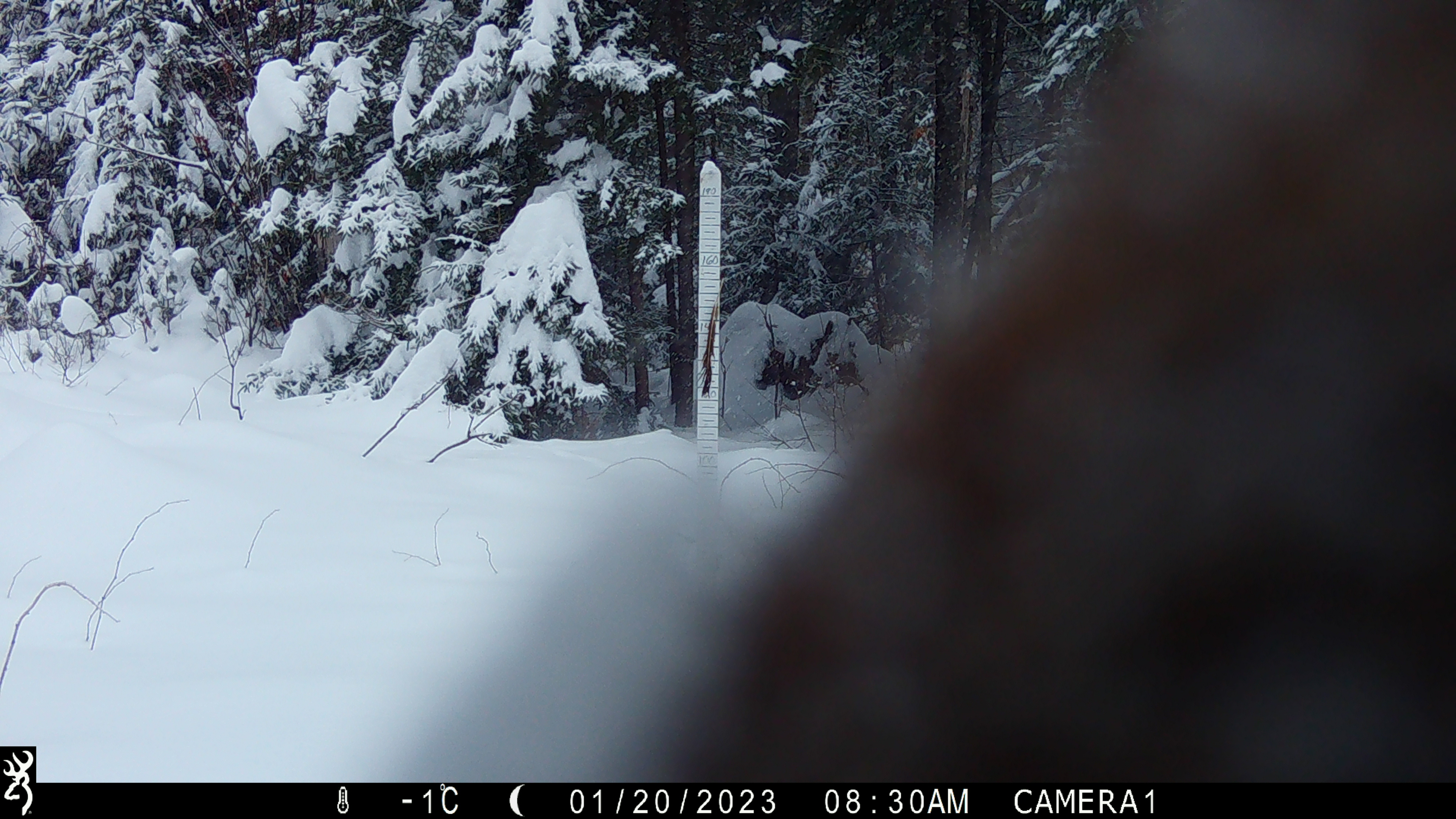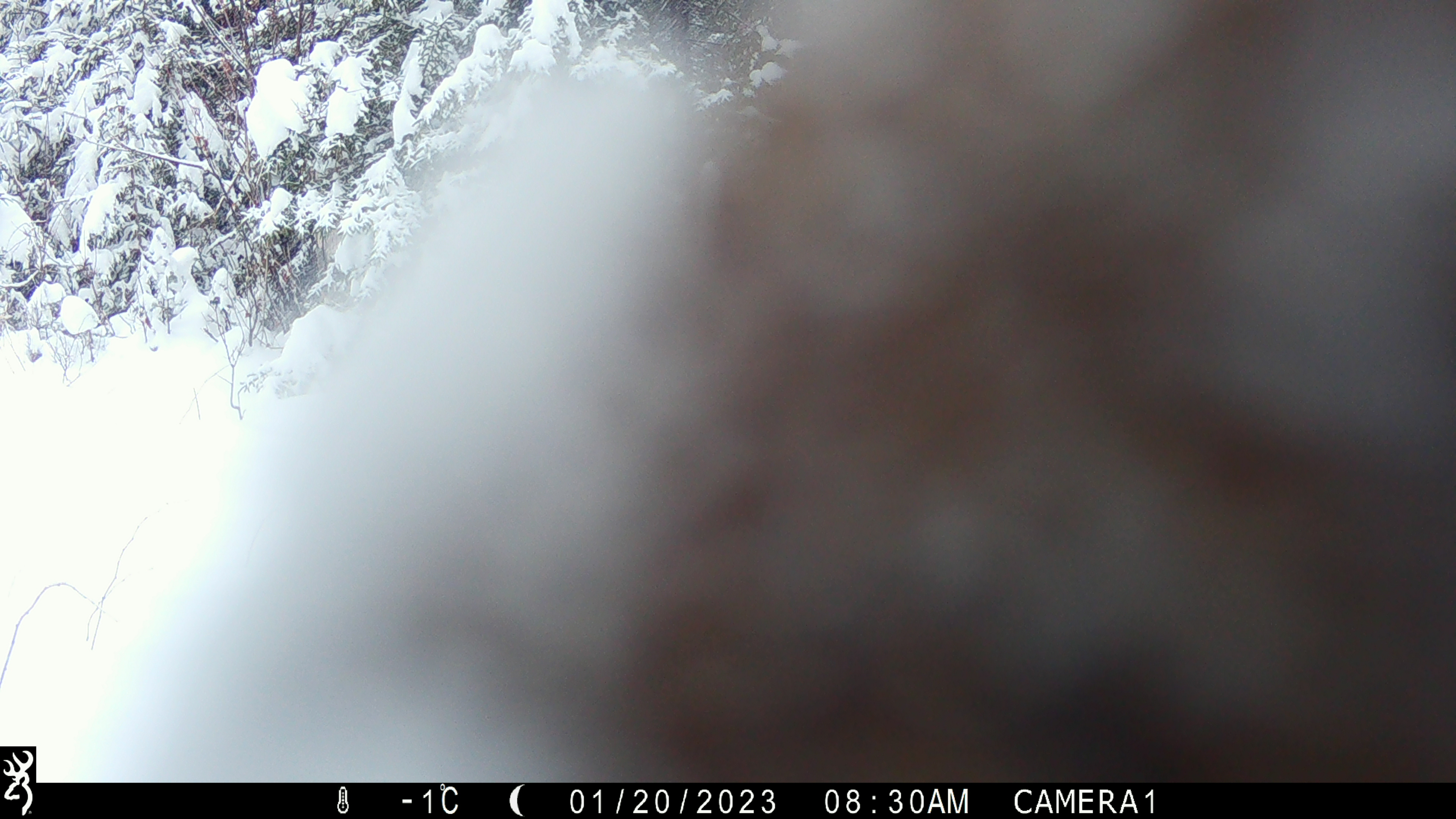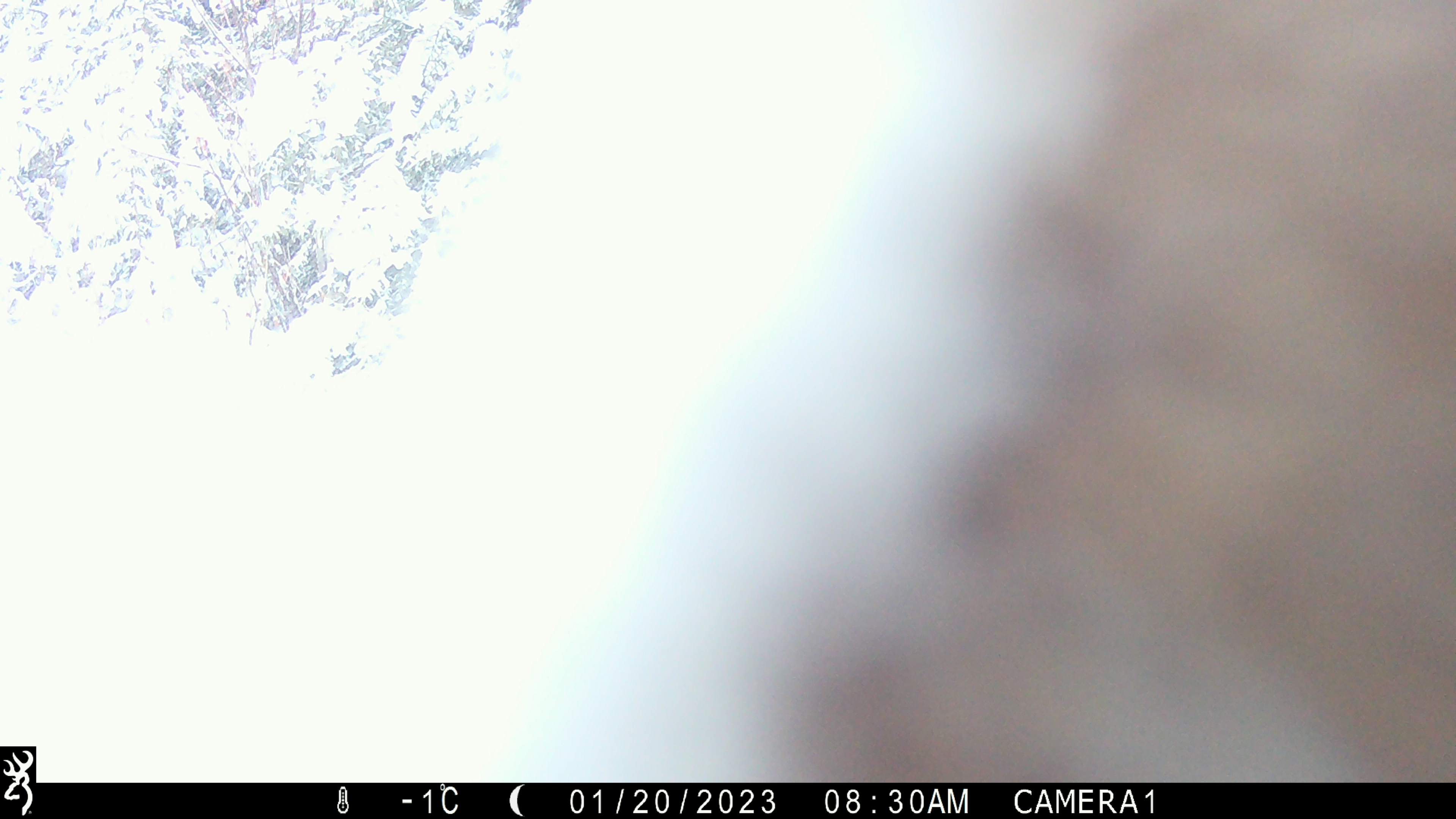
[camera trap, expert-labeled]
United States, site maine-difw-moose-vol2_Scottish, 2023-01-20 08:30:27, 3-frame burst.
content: unidentified animal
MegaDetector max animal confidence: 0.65